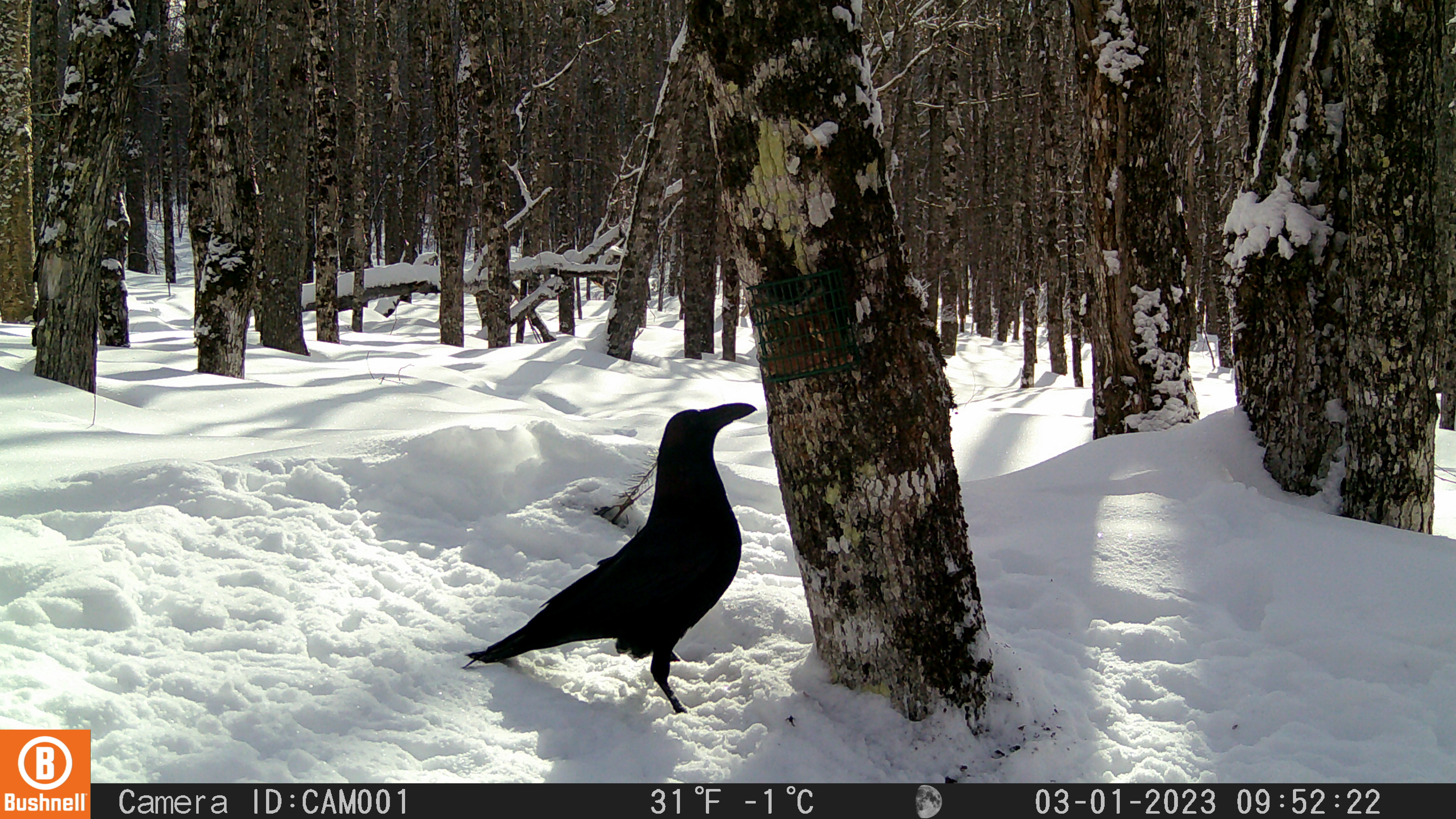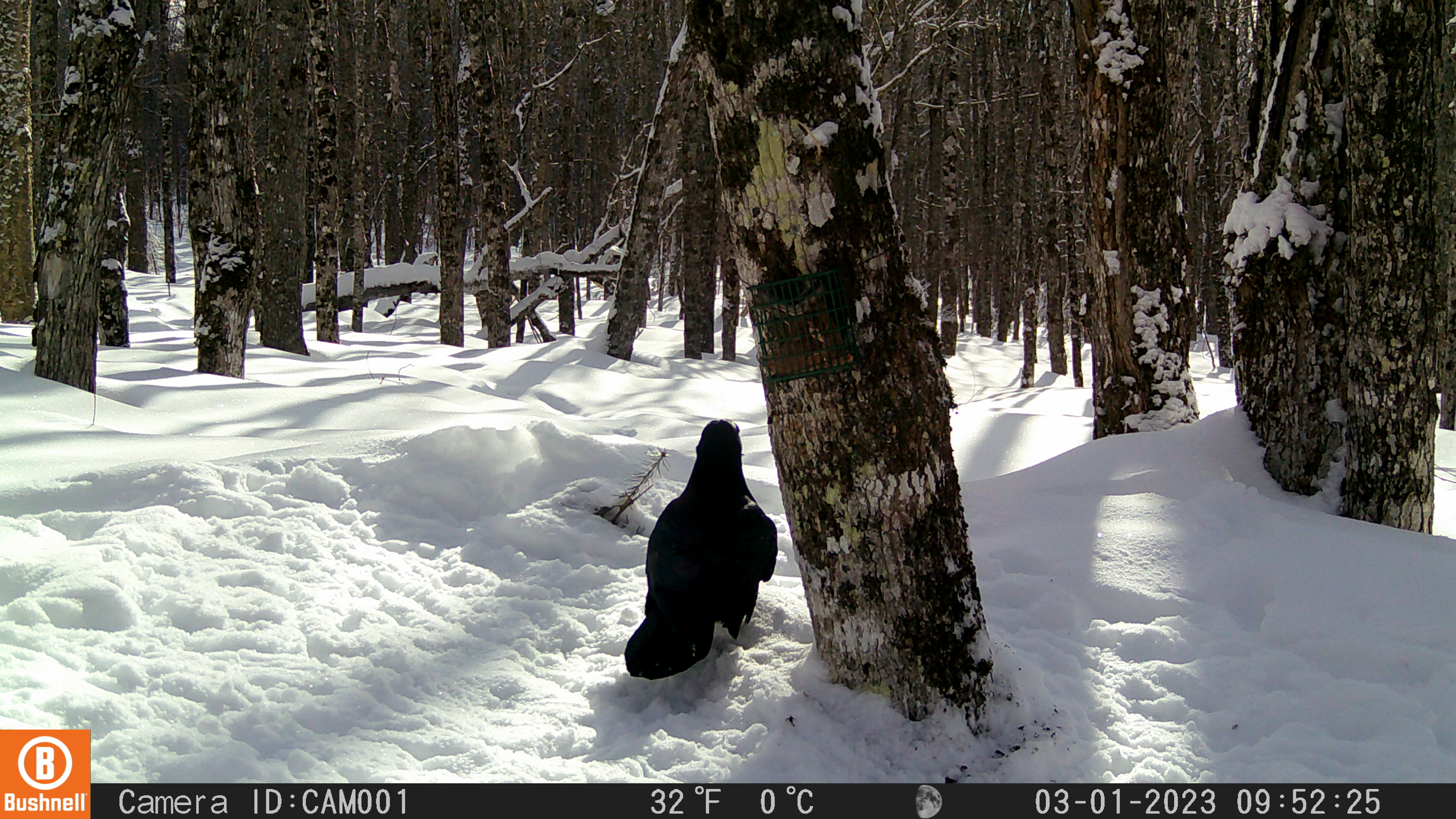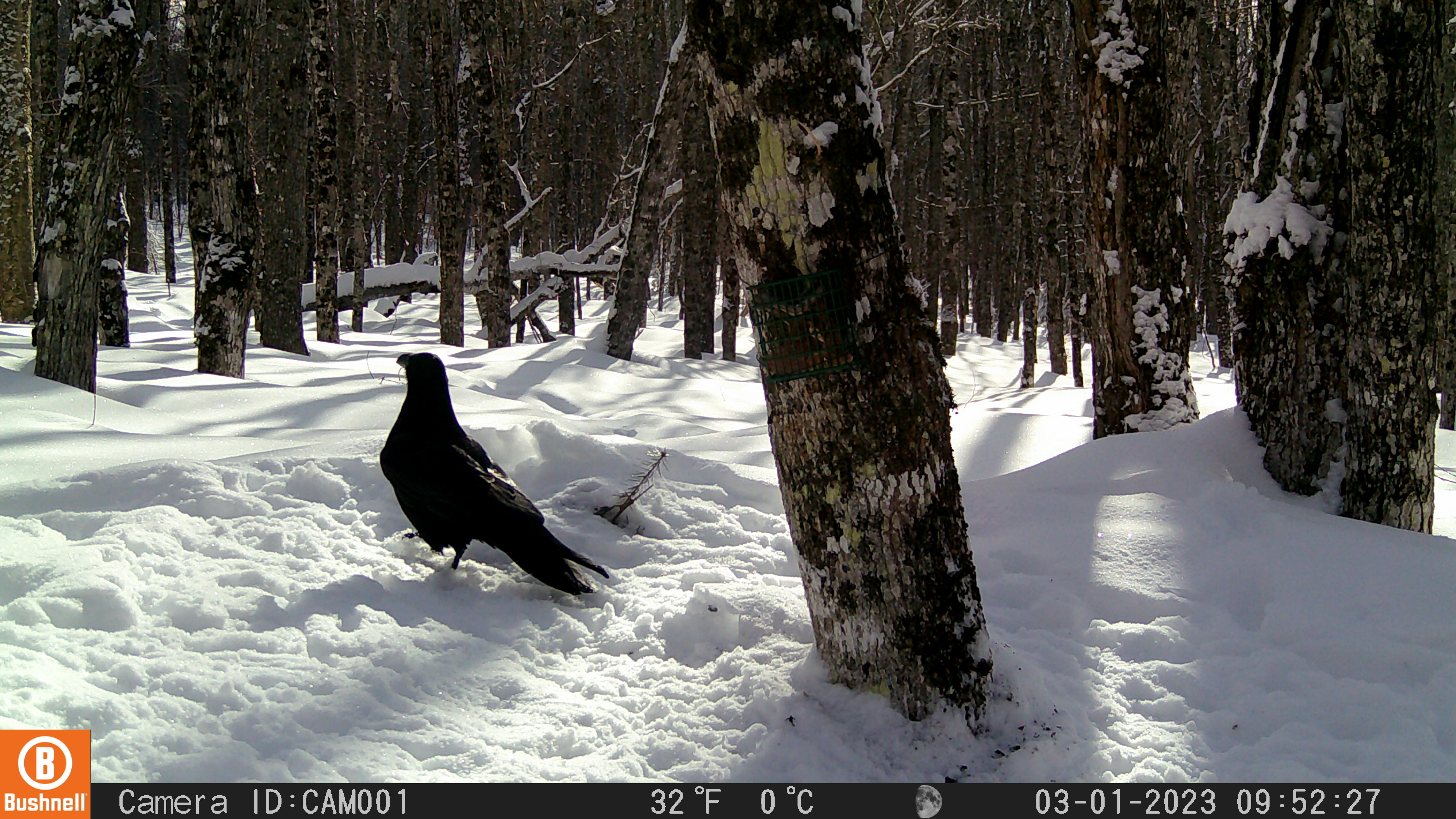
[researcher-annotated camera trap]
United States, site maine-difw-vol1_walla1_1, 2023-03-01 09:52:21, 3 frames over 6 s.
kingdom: Animalia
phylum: Chordata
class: Aves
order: Passeriformes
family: Corvidae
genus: Corvus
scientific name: Corvus corax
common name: common raven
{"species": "common raven (Corvus corax)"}